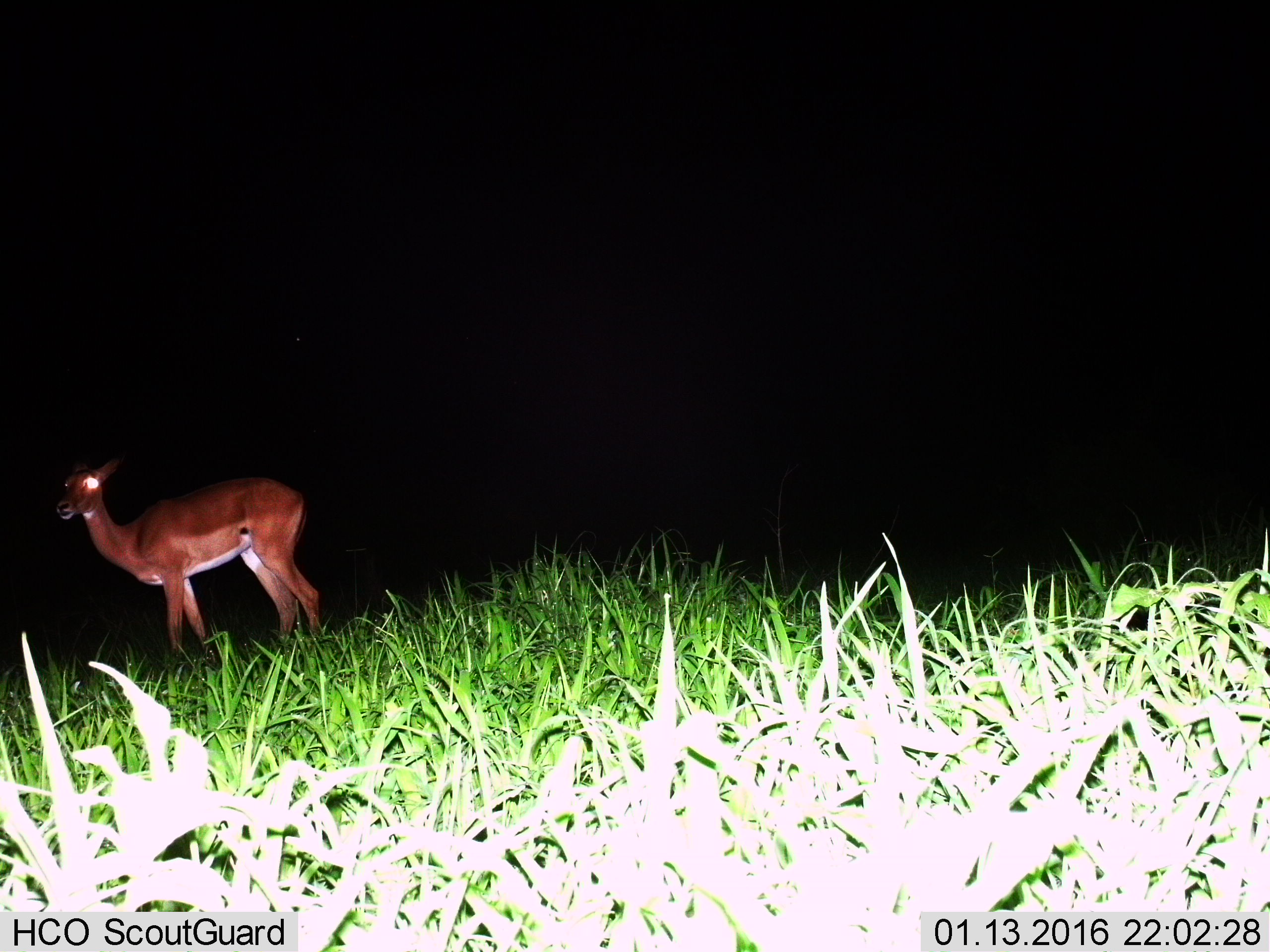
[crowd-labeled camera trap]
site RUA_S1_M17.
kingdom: Animalia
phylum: Chordata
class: Mammalia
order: Artiodactyla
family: Bovidae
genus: Aepyceros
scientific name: Aepyceros melampus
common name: impala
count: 1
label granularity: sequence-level